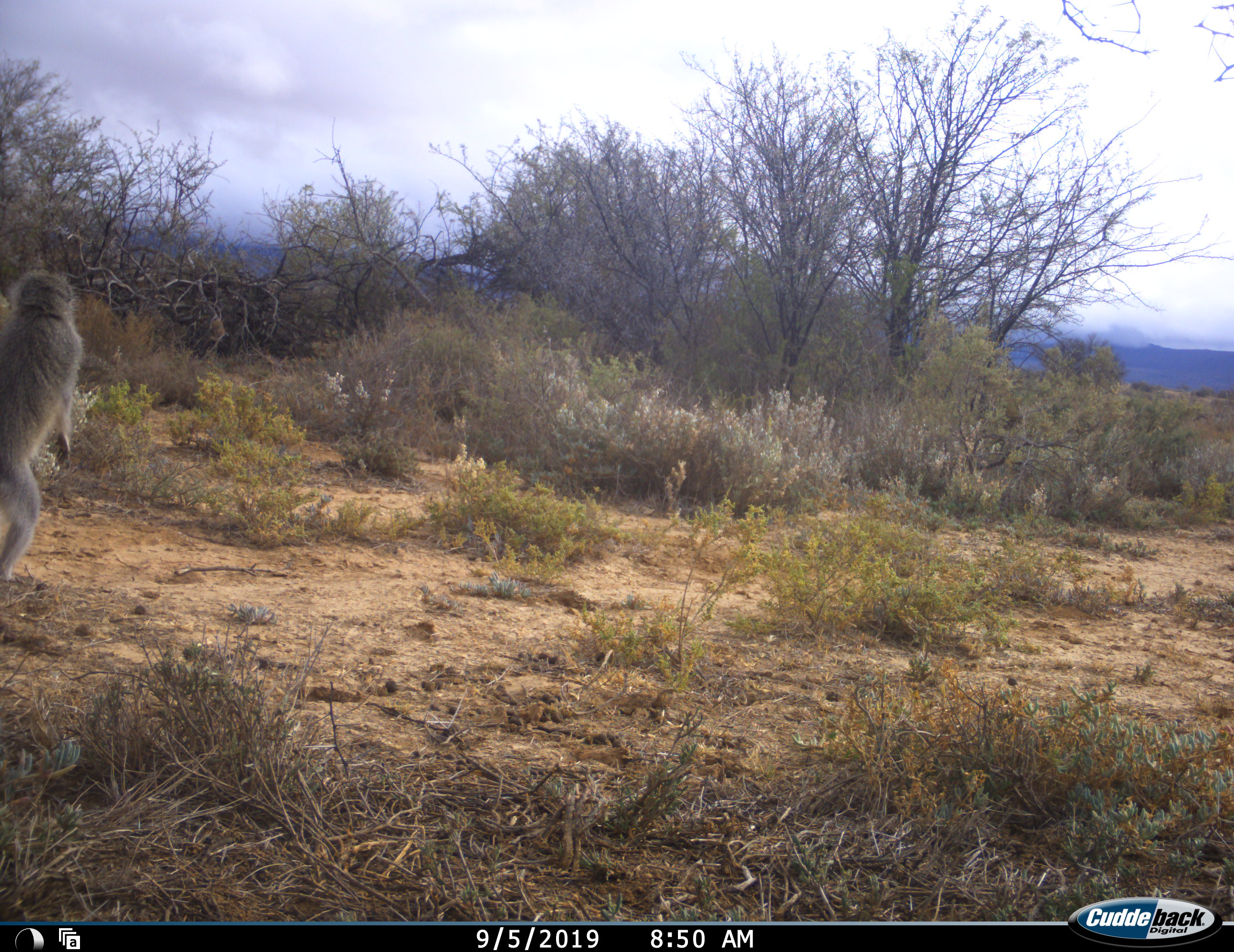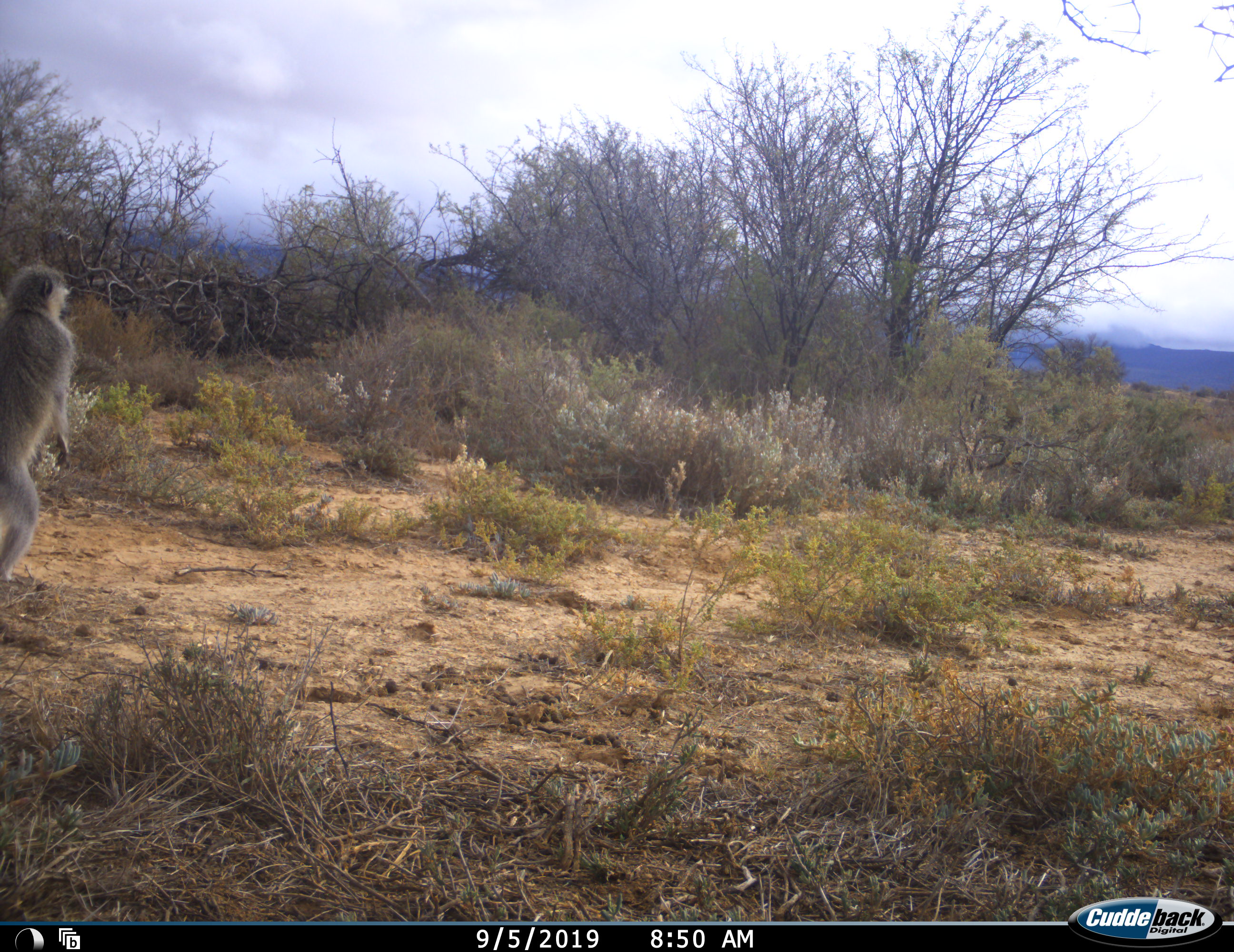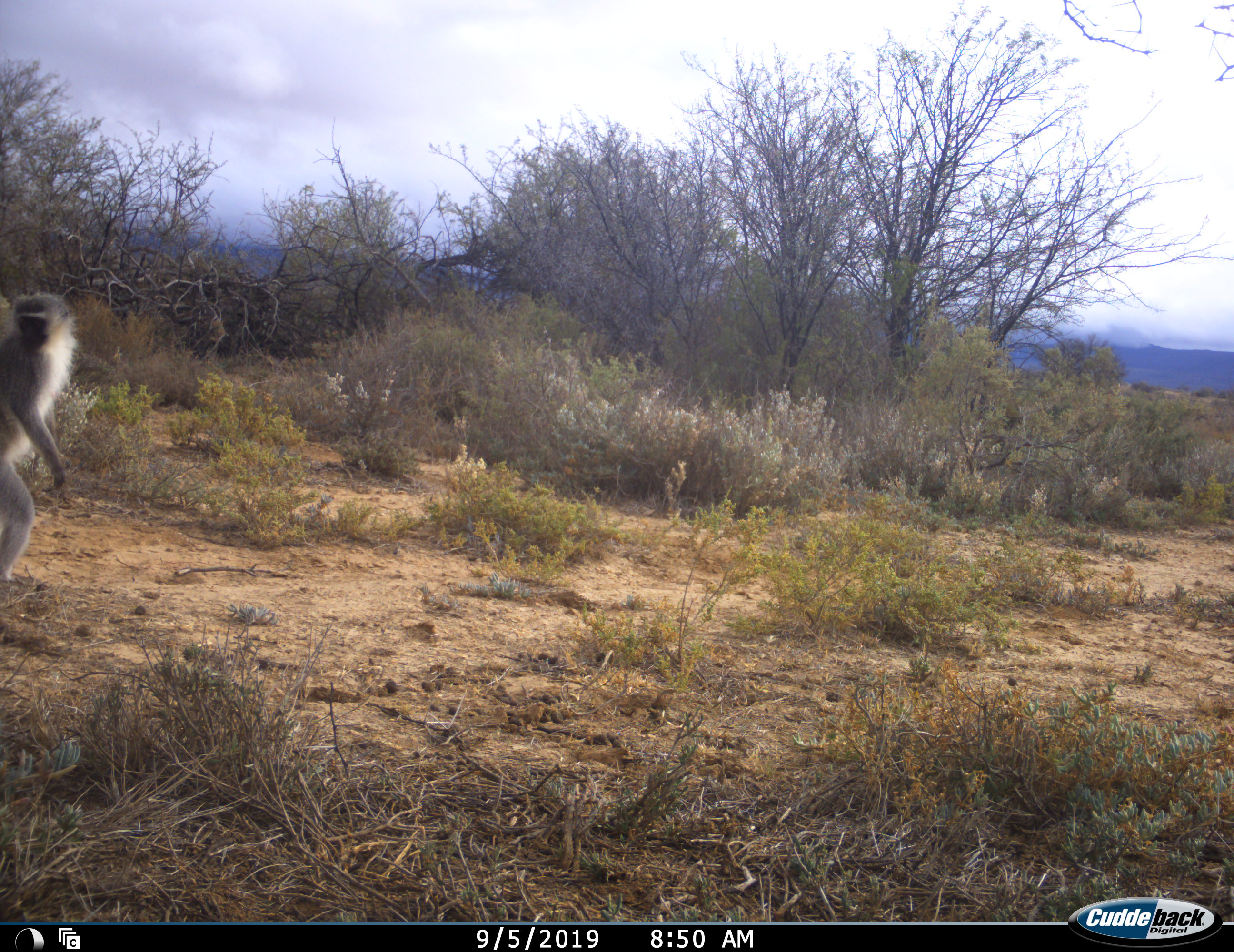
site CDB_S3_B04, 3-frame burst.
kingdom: Animalia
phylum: Chordata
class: Mammalia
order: Primates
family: Cercopithecidae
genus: Chlorocebus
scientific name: Chlorocebus pygerythrus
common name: vervet monkey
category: monkeyvervet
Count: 1.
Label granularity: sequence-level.